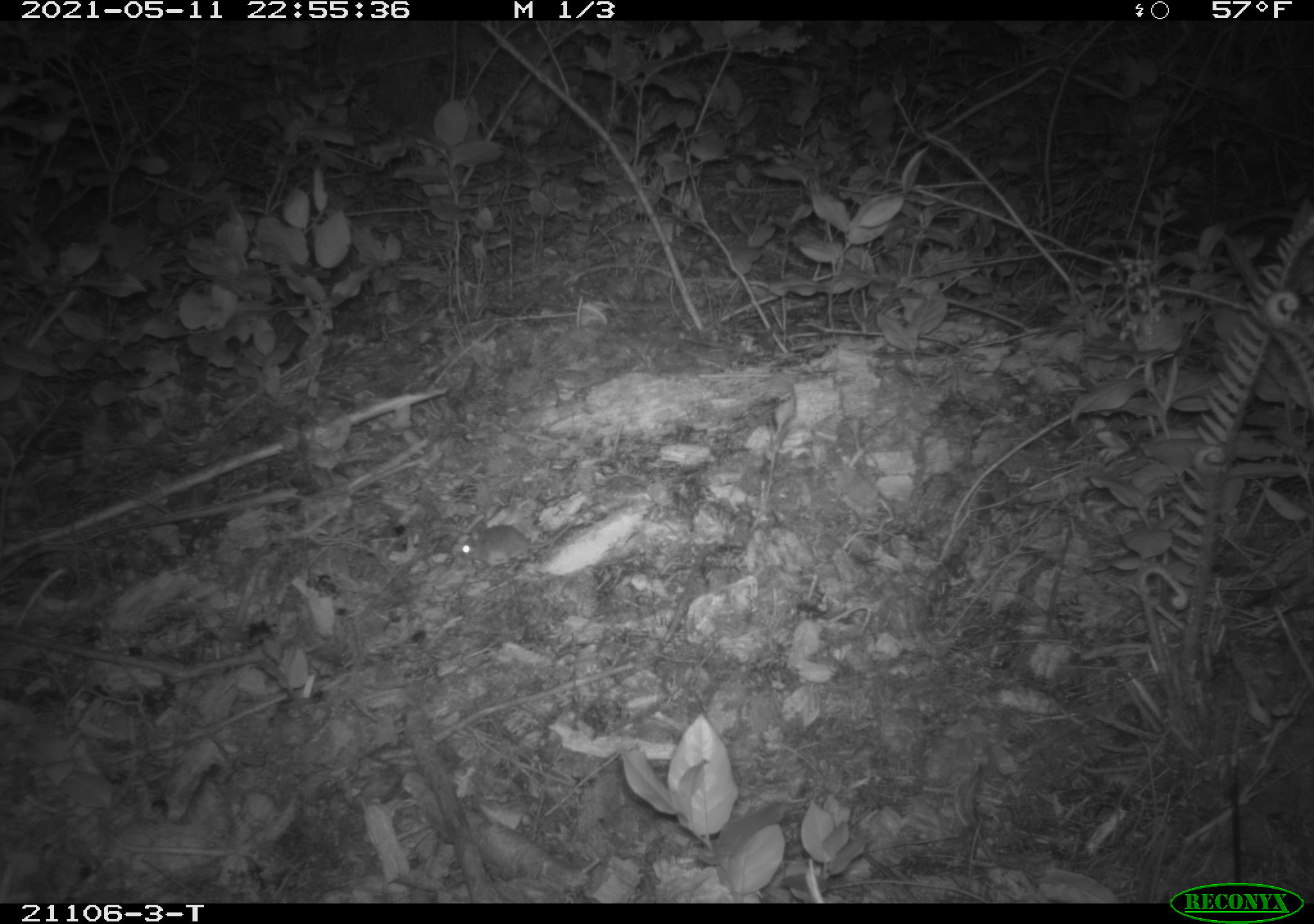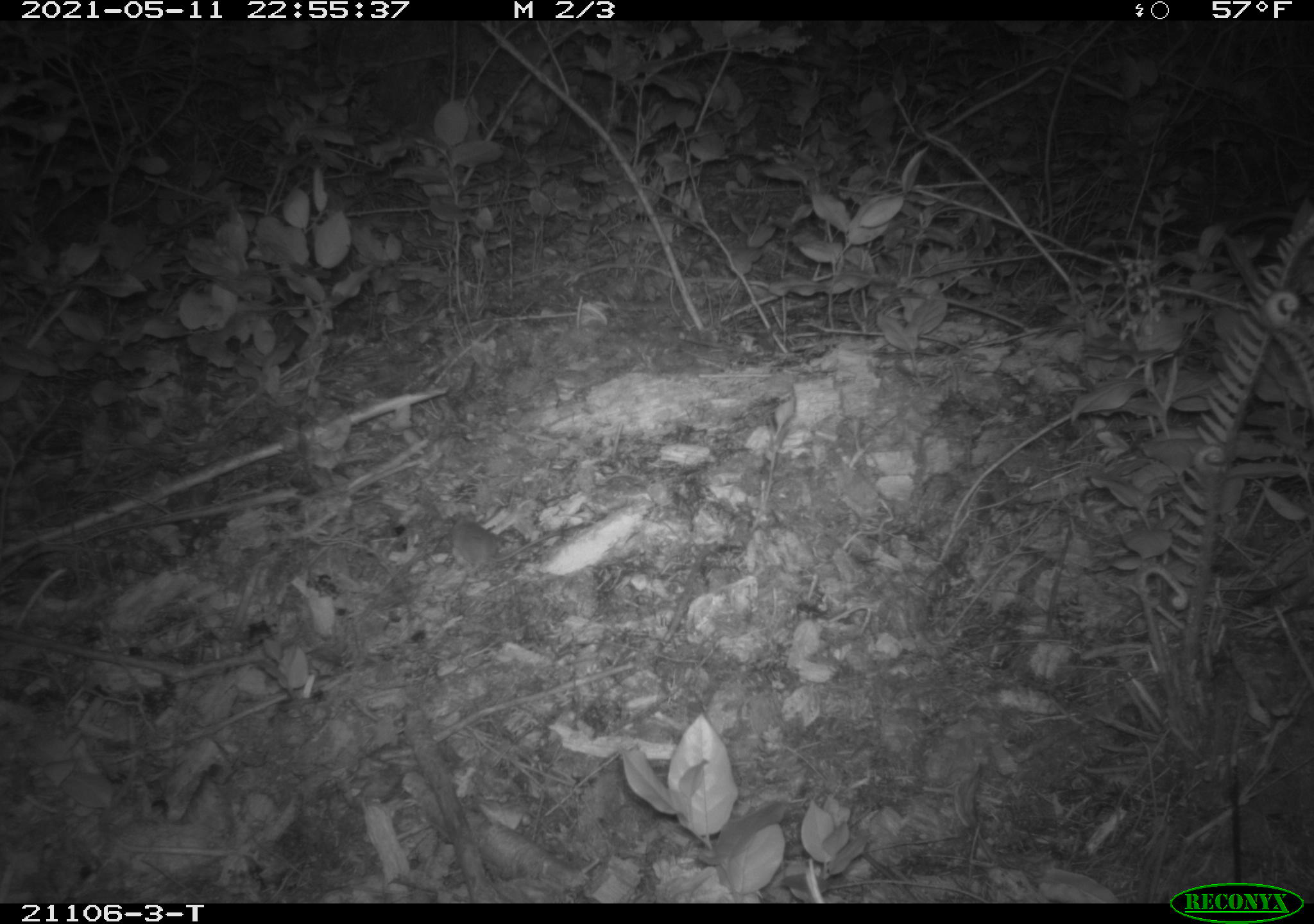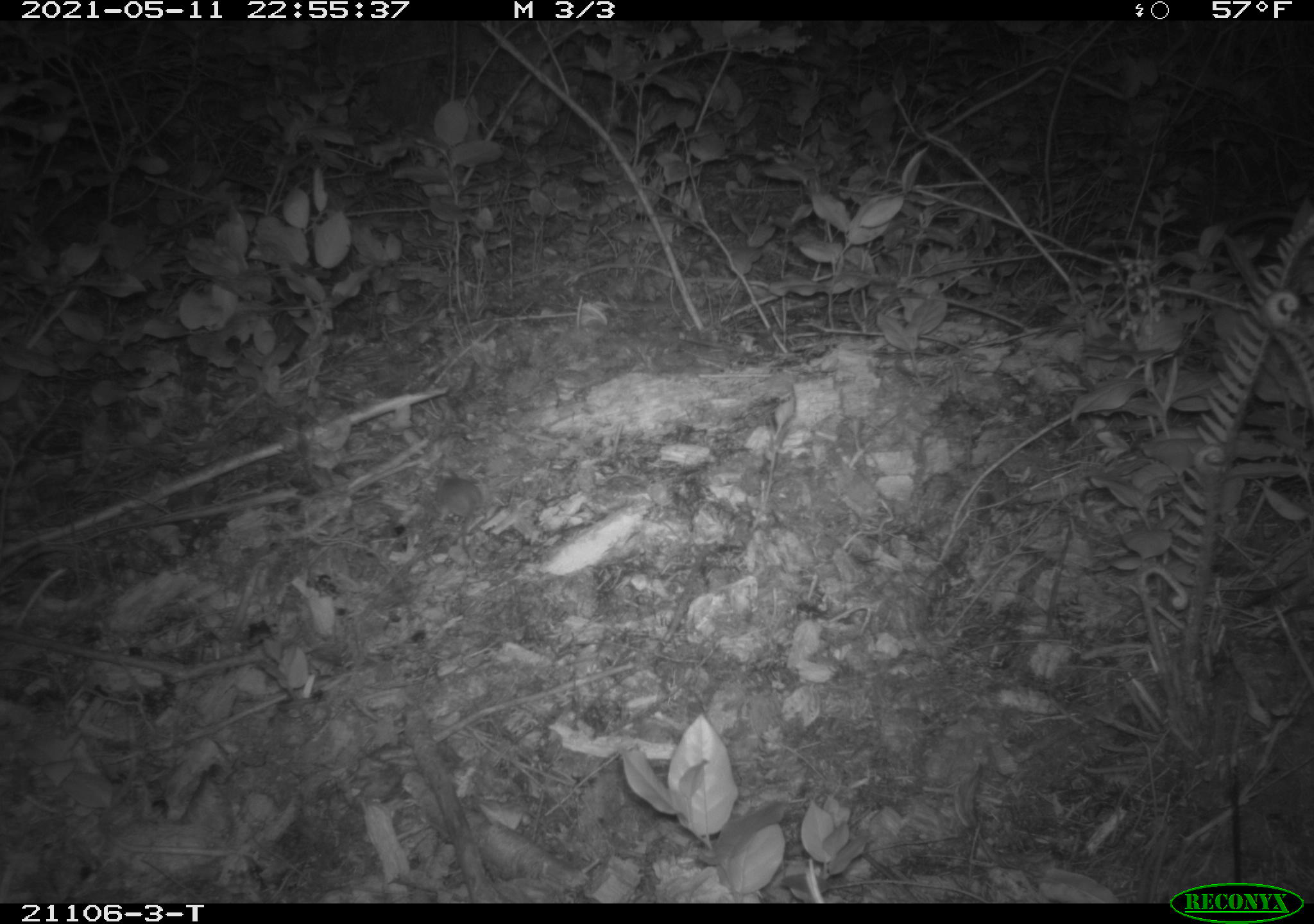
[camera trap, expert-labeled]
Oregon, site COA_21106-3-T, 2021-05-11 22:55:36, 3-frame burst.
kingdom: Animalia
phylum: Chordata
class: Mammalia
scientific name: Mammalia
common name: small mammal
Small mammal (Mammalia).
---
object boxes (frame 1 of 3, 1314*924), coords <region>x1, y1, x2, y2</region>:
small mammal: <region>441, 507, 626, 580</region>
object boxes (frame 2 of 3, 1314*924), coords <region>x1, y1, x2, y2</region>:
small mammal: <region>435, 484, 614, 592</region>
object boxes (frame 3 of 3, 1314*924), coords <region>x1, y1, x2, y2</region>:
small mammal: <region>407, 436, 522, 595</region>